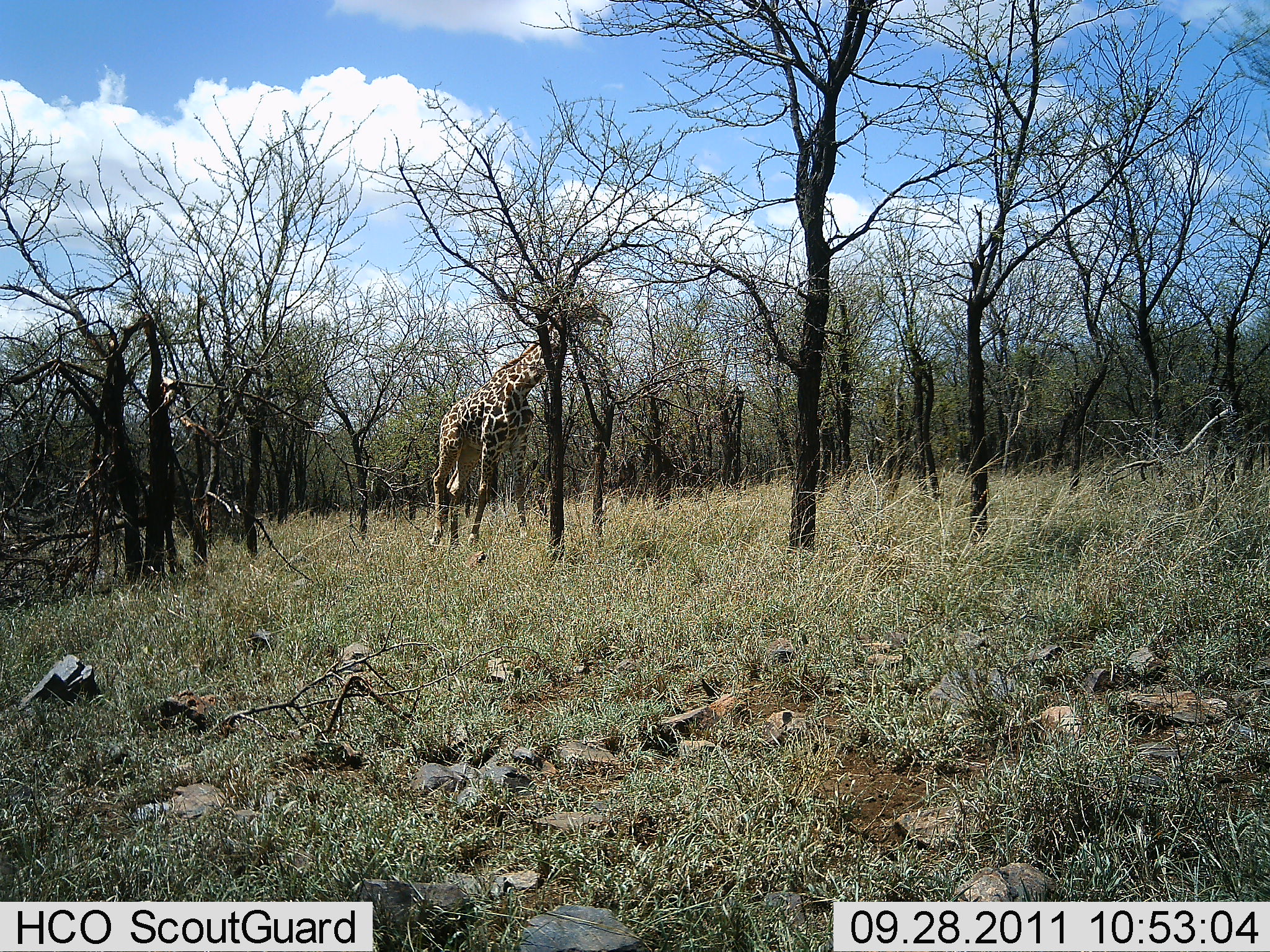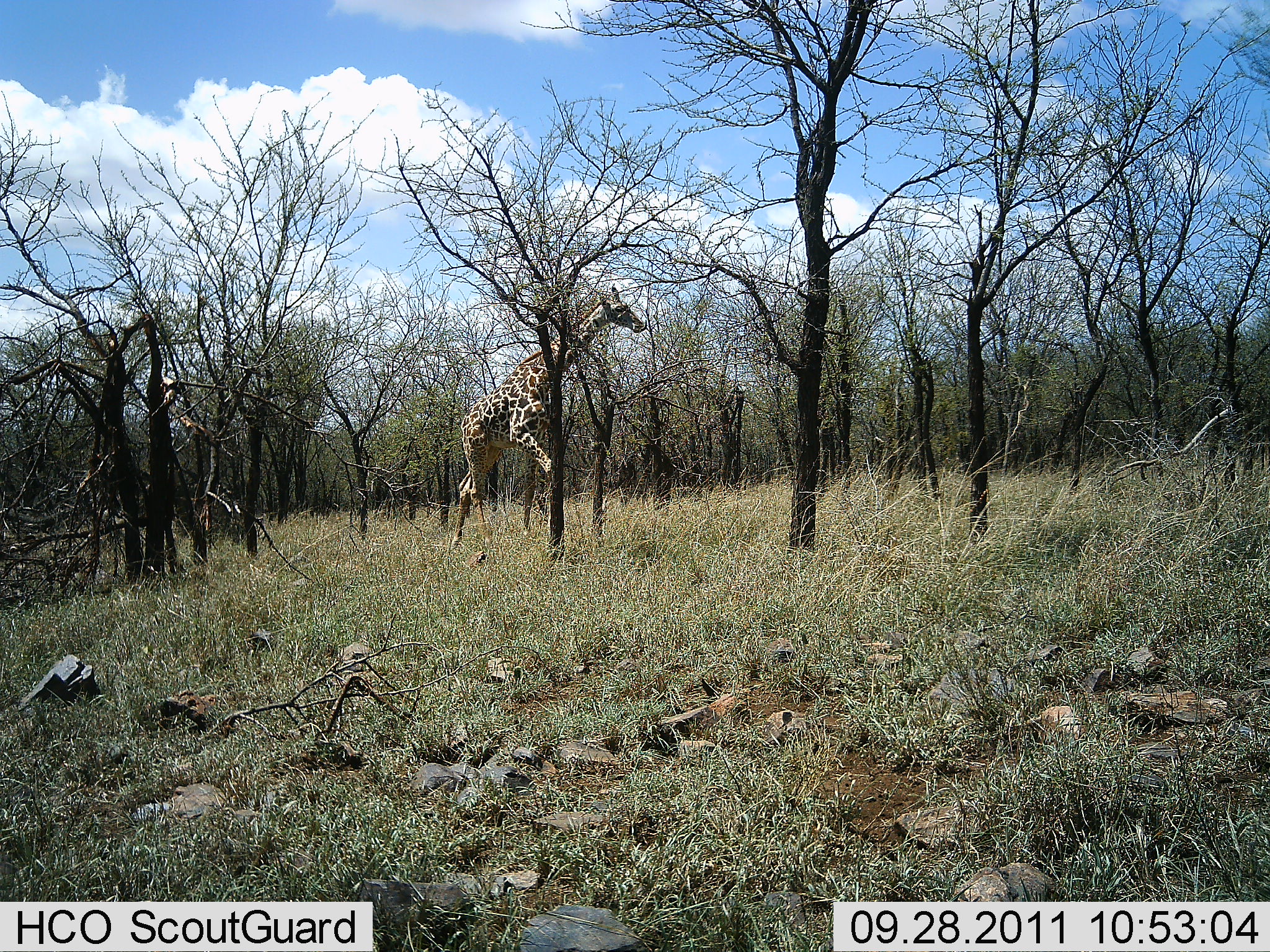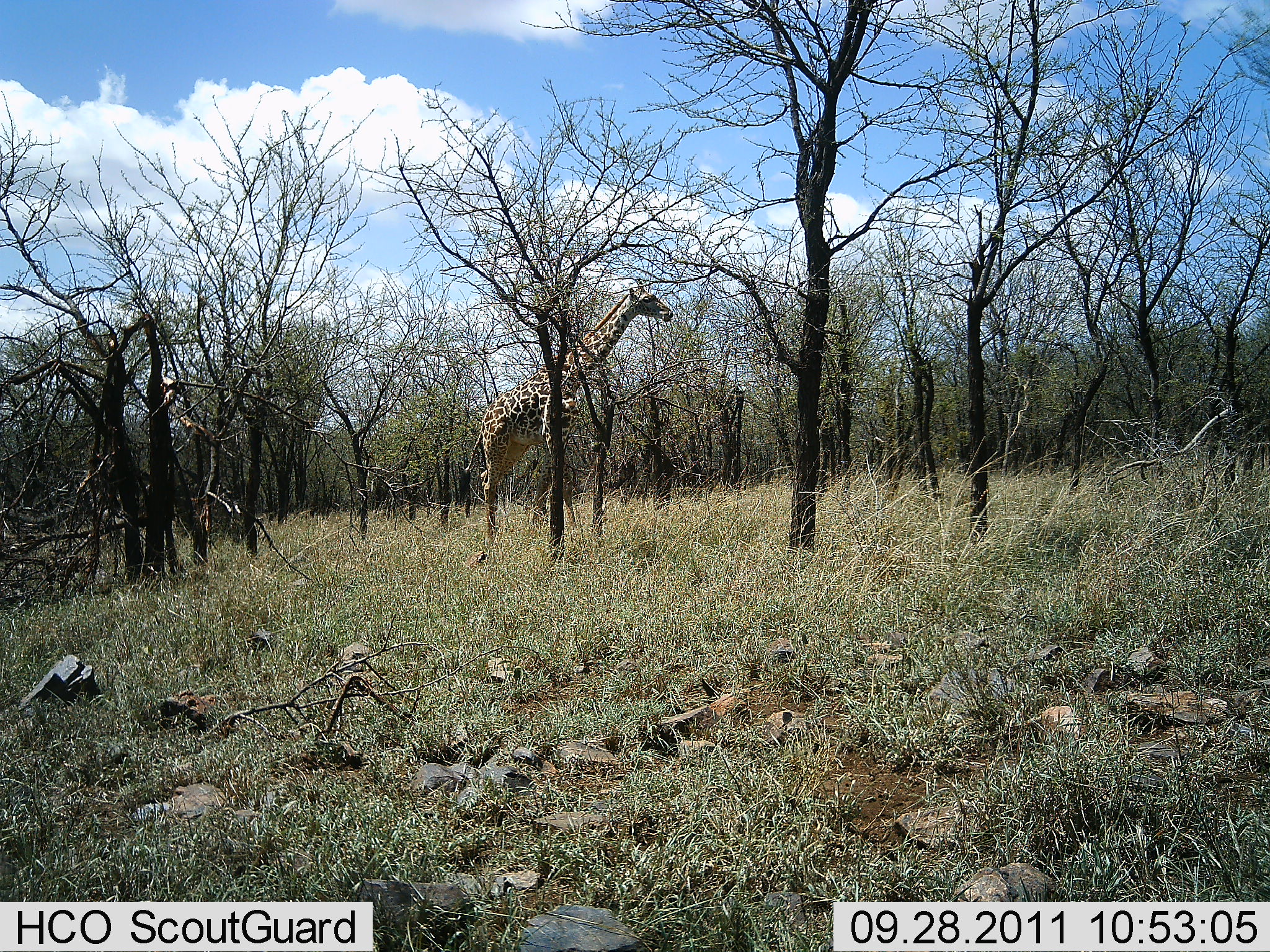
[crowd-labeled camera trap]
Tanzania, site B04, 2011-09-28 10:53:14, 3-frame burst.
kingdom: Animalia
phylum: Chordata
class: Mammalia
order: Artiodactyla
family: Giraffidae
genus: Giraffa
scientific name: Giraffa camelopardalis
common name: giraffe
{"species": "giraffe (Giraffa camelopardalis)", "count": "1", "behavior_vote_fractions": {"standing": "0%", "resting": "0%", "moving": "100%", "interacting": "0%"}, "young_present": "0%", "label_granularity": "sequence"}